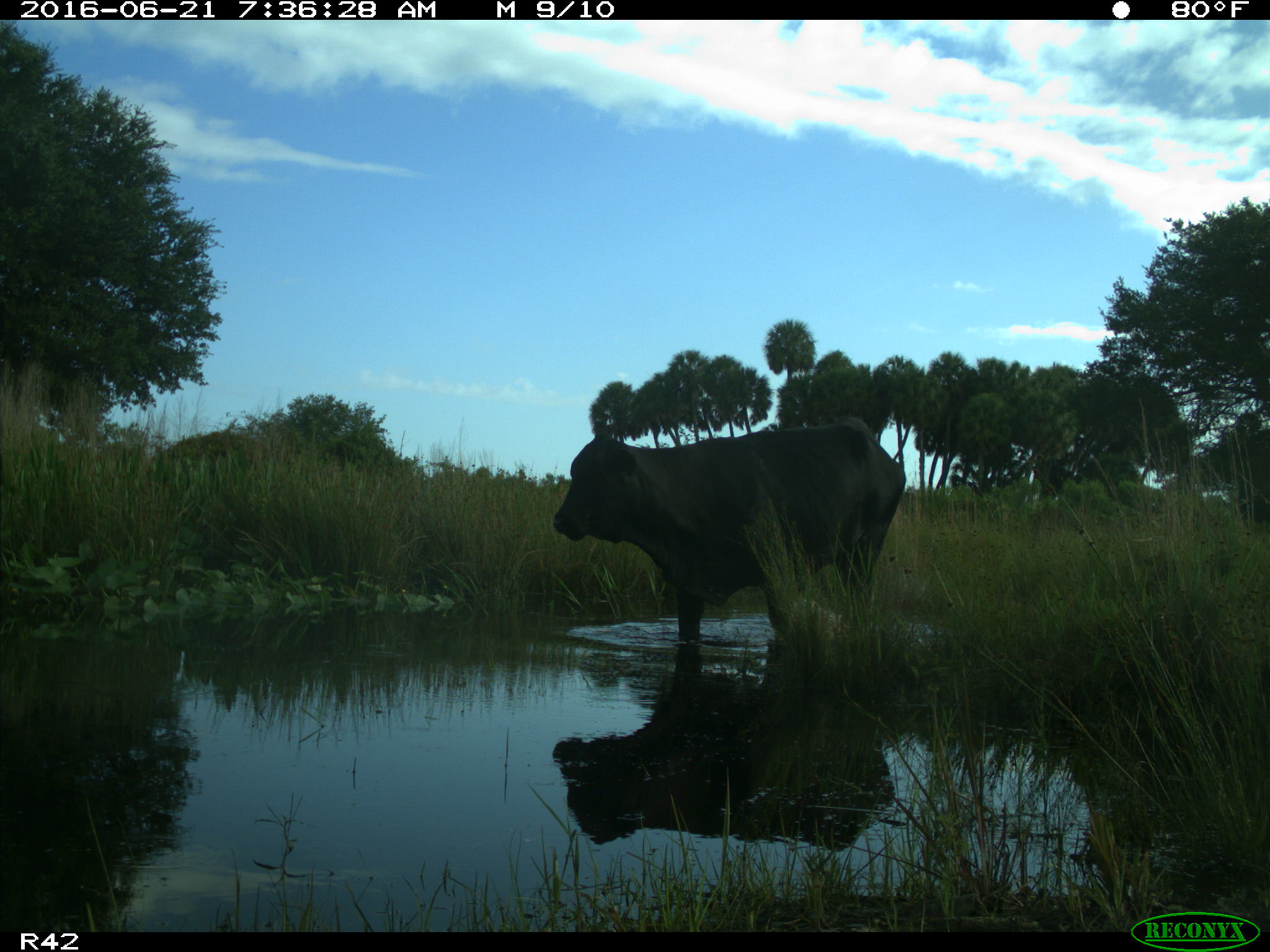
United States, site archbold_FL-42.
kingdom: Animalia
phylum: Chordata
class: Mammalia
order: Artiodactyla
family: Bovidae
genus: Bos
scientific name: Bos taurus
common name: domestic cow